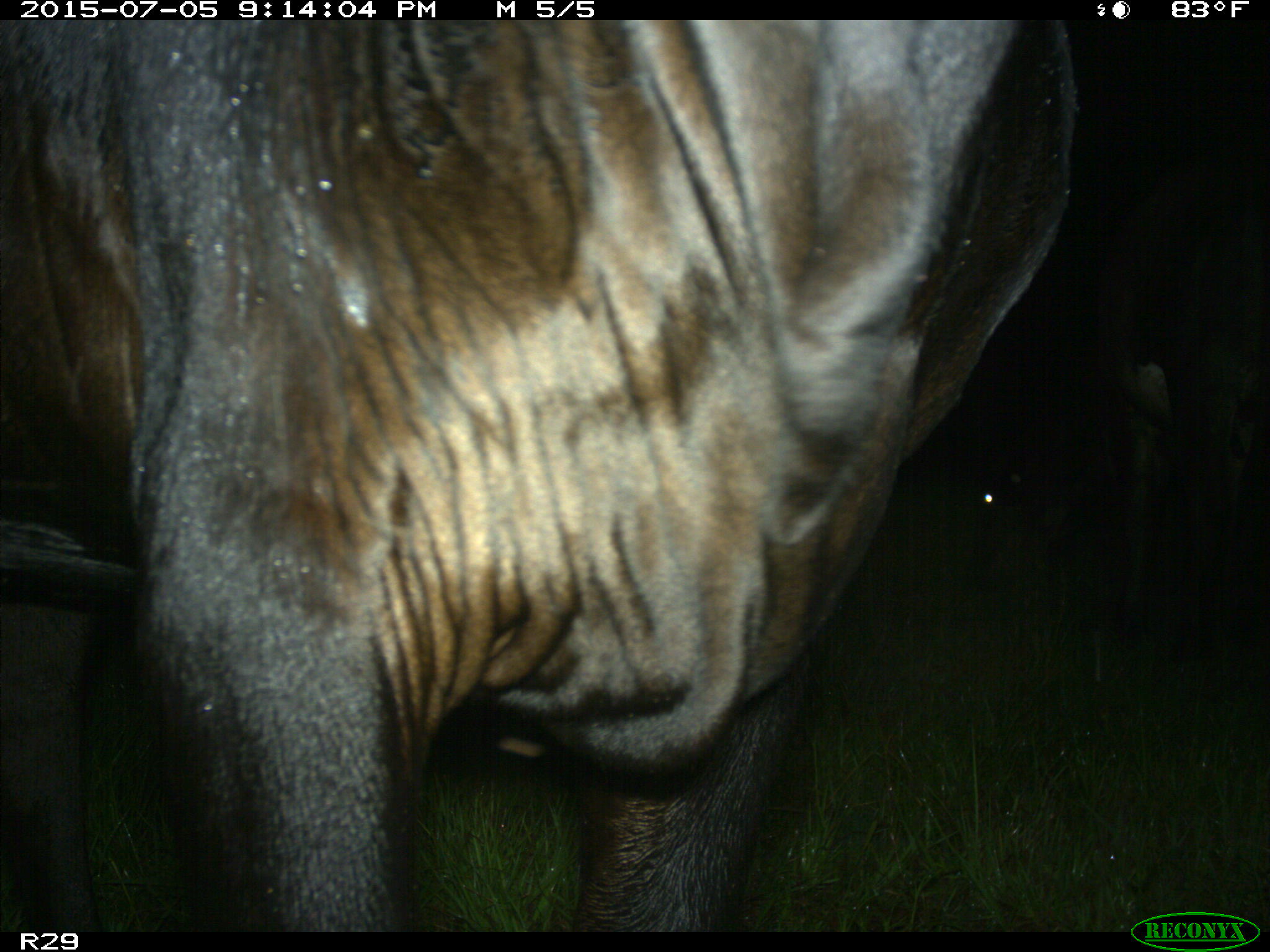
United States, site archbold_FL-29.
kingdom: Animalia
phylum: Chordata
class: Mammalia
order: Artiodactyla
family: Bovidae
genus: Bos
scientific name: Bos taurus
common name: domestic cow